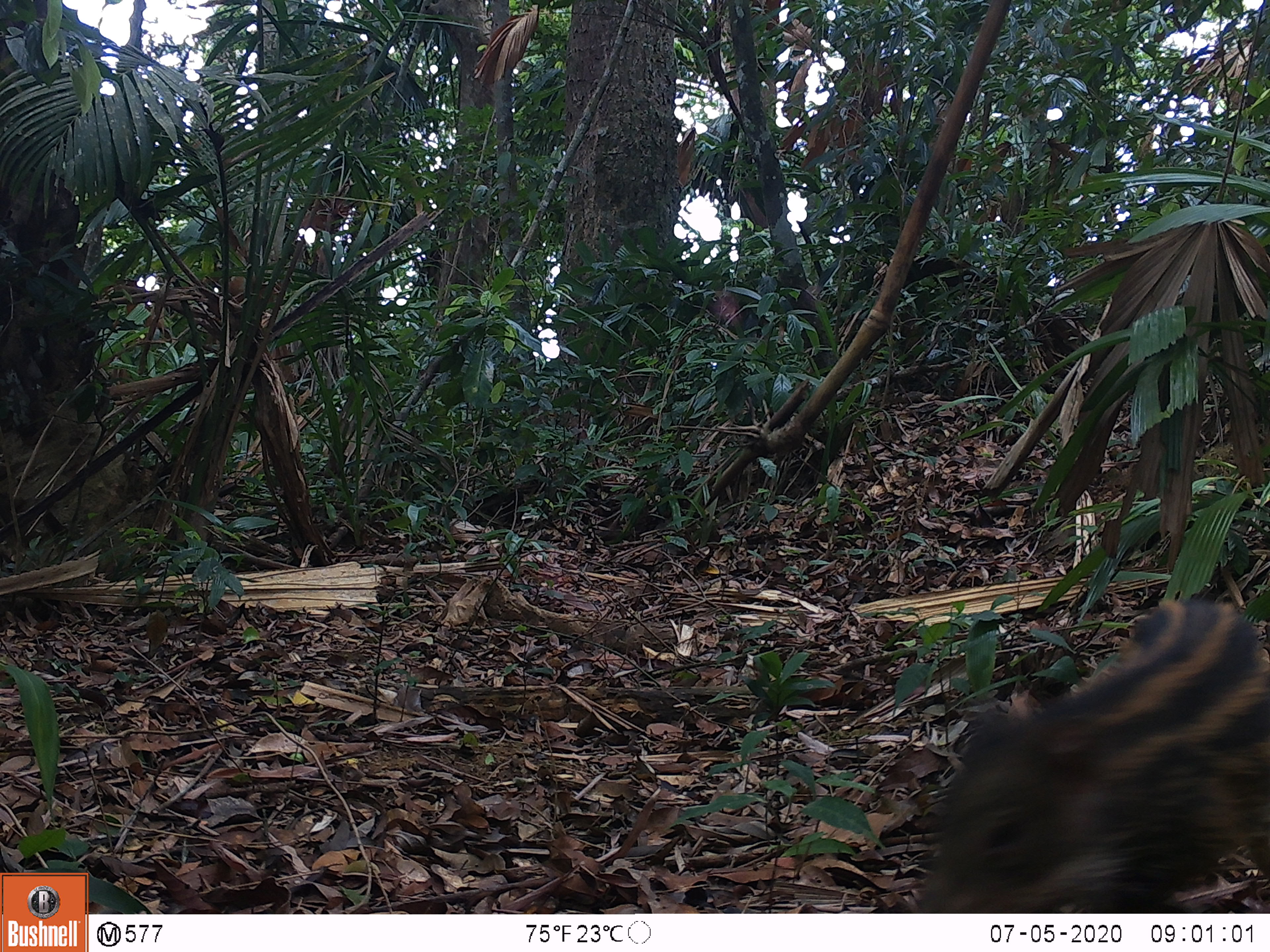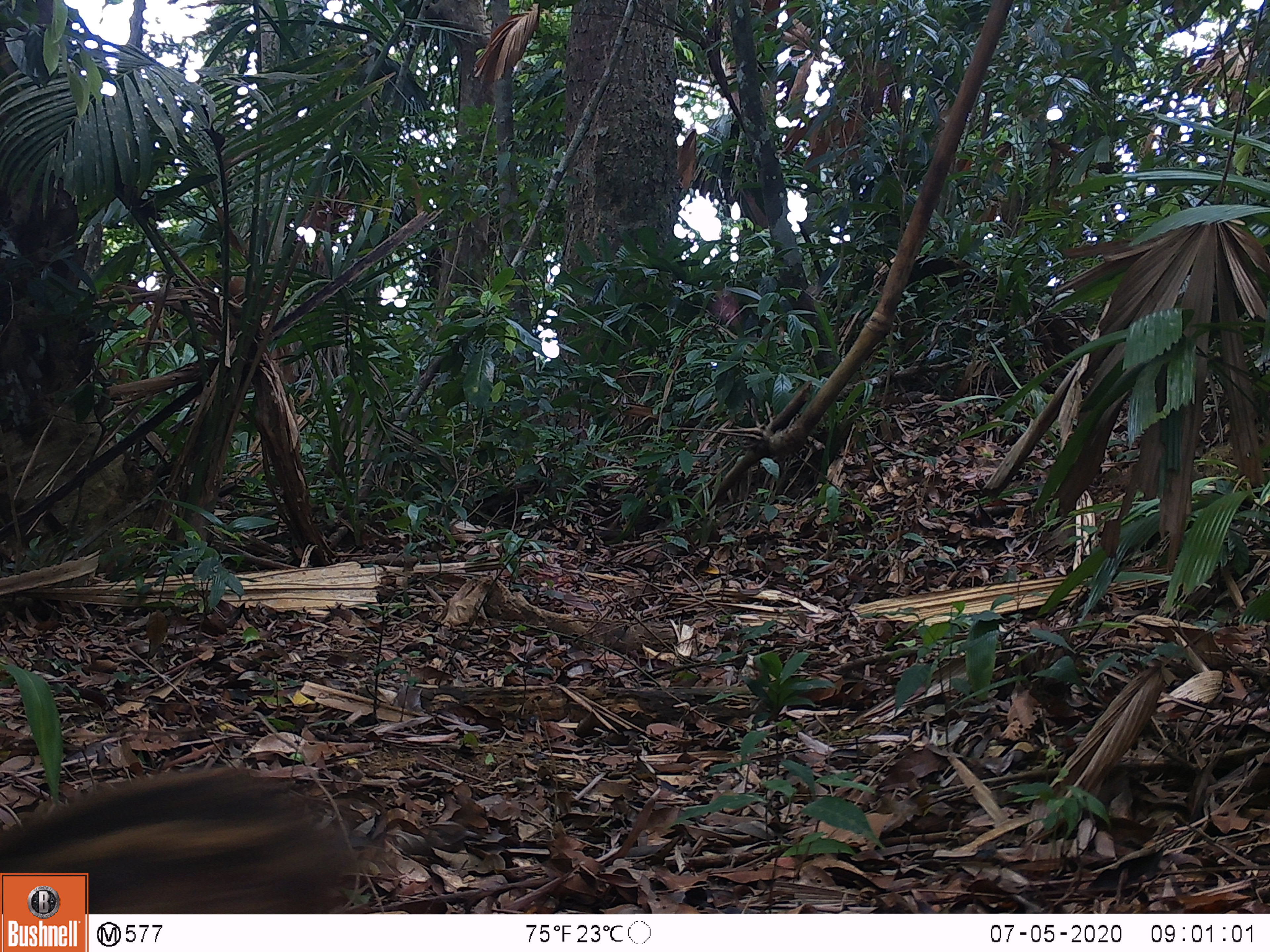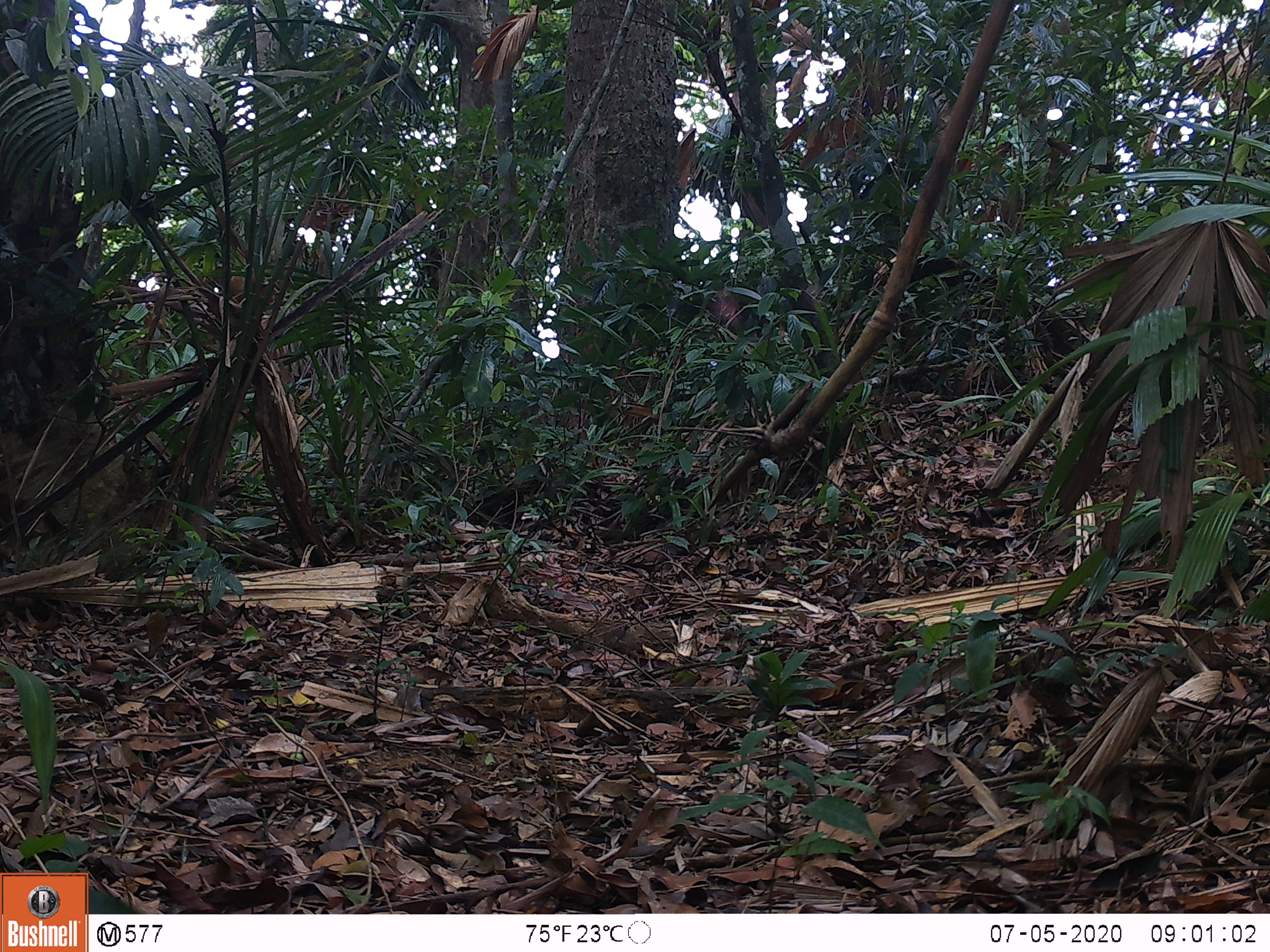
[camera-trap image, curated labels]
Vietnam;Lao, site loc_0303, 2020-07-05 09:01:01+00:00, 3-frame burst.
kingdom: Animalia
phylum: Chordata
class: Mammalia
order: Artiodactyla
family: Suidae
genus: Sus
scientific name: Sus scrofa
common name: eurasian wild pig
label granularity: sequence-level